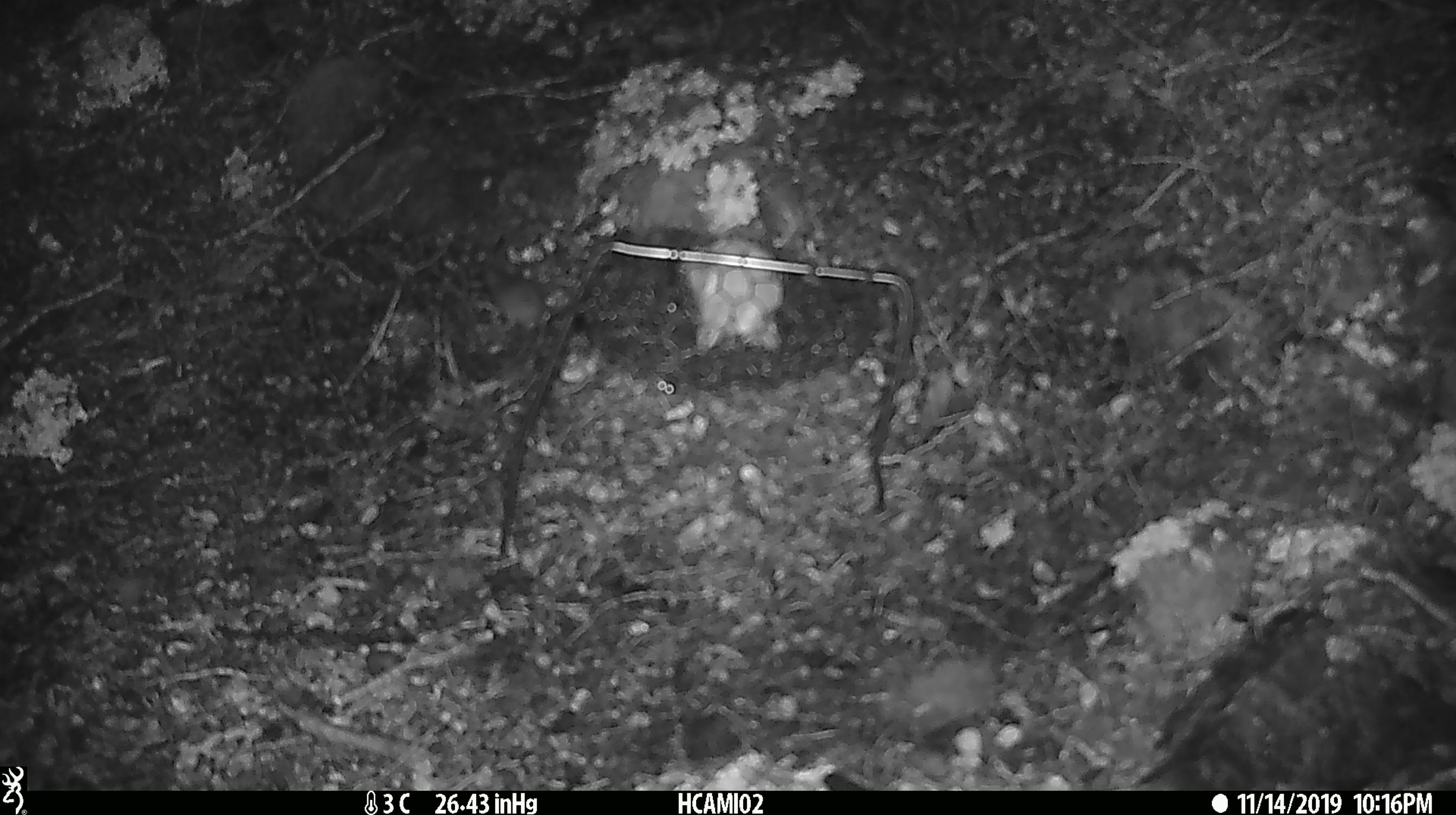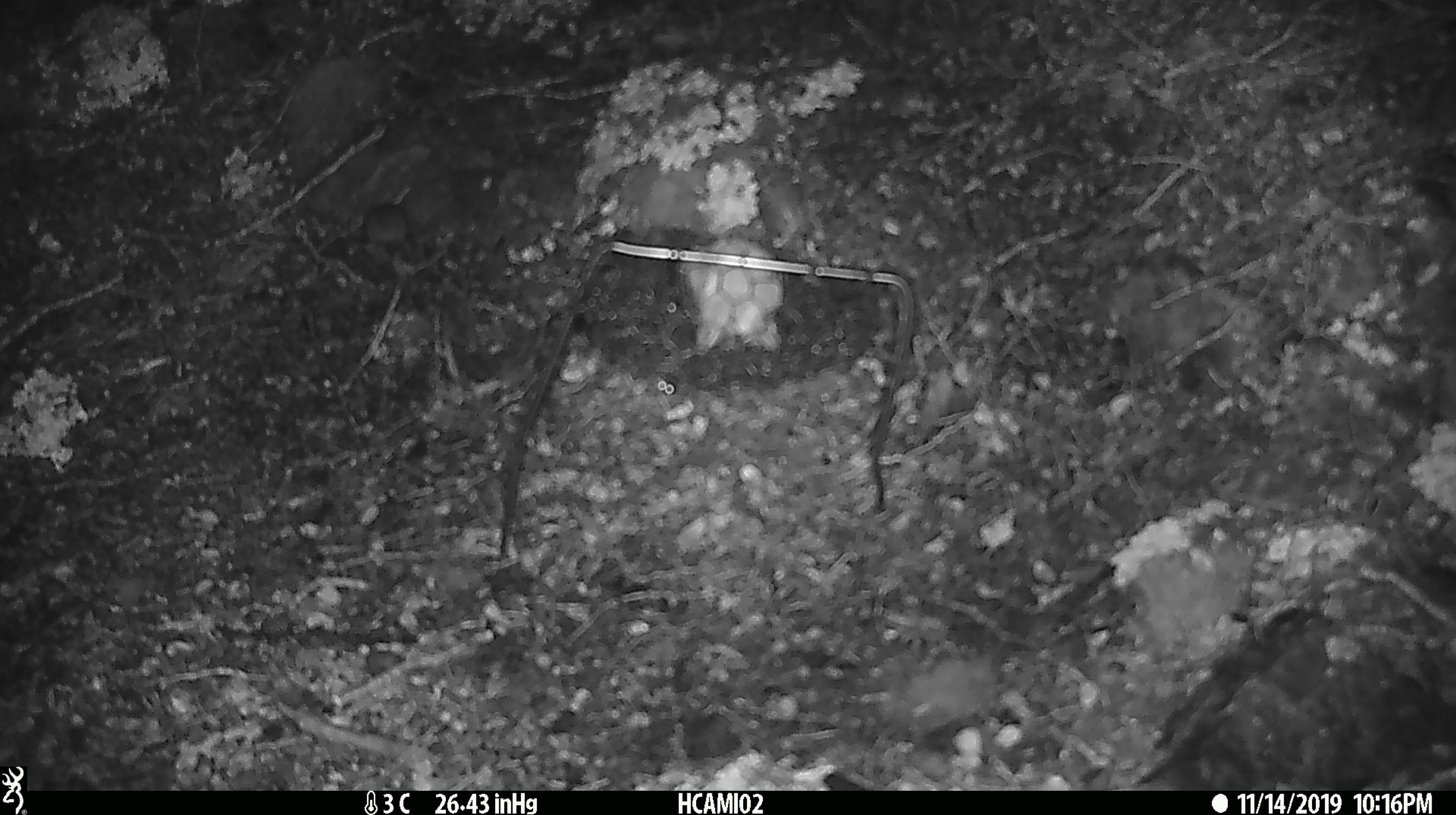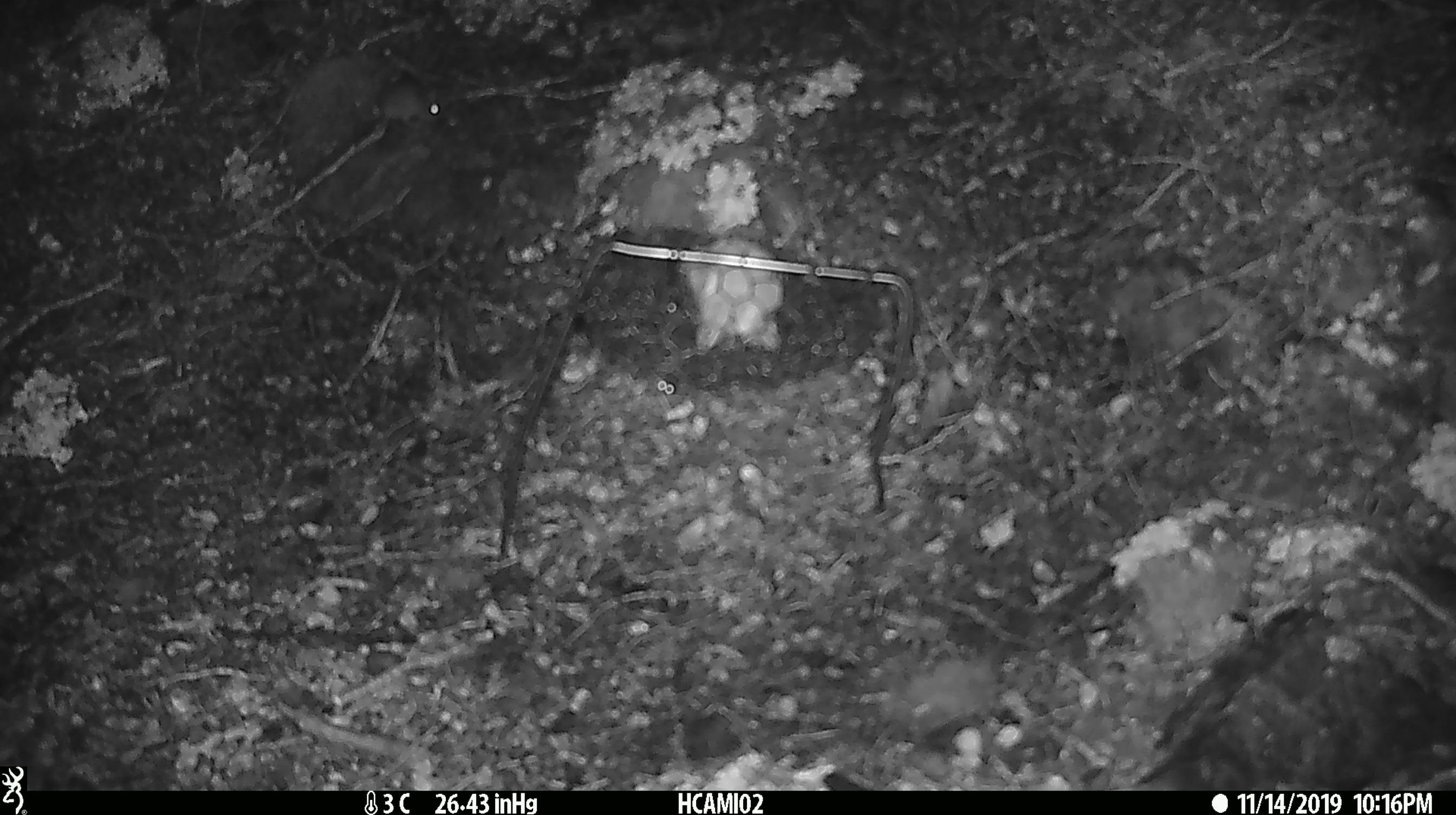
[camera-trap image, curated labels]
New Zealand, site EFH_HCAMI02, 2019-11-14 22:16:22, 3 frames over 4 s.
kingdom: Animalia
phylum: Chordata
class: Mammalia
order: Rodentia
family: Muridae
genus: Mus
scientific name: Mus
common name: mouse